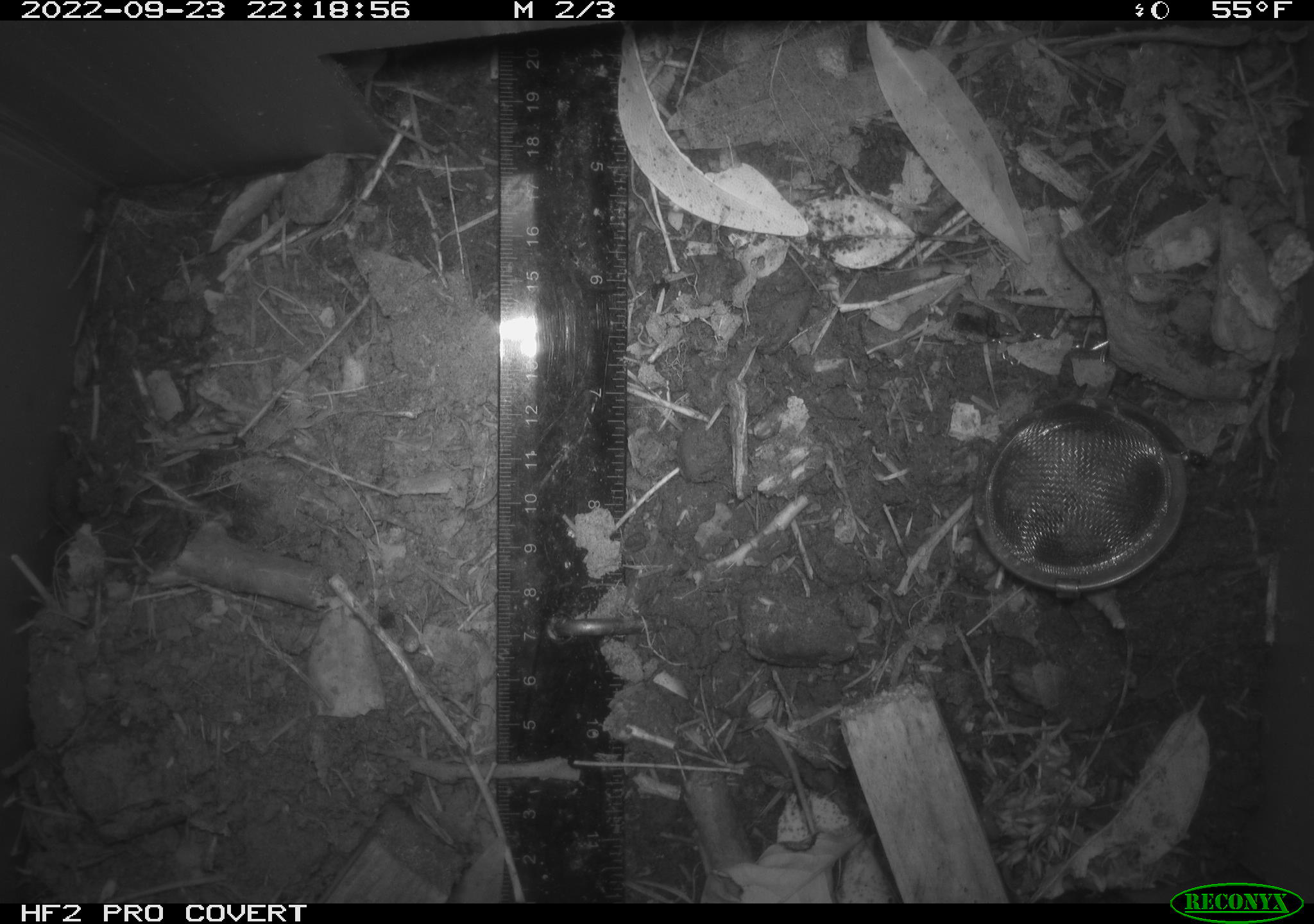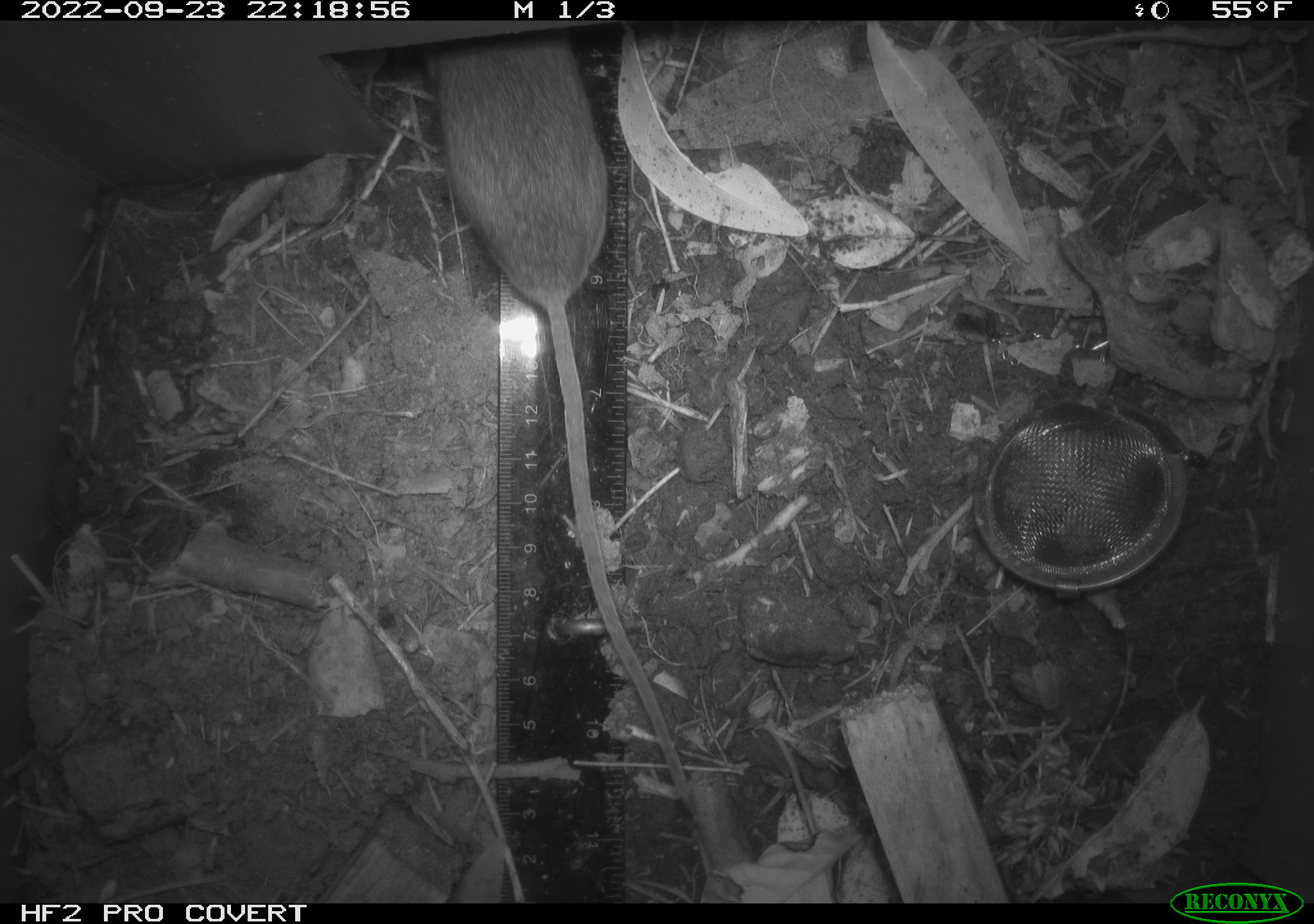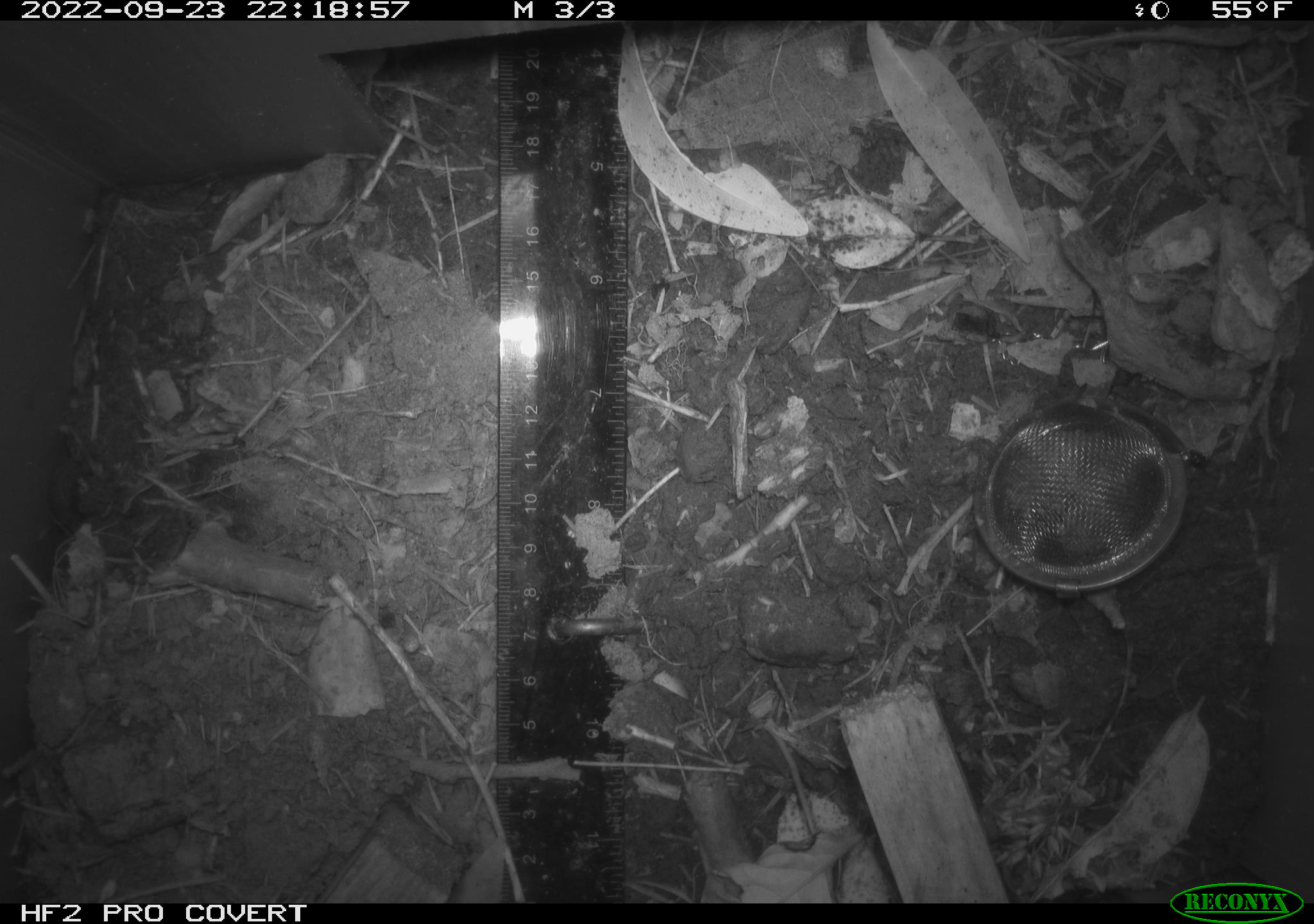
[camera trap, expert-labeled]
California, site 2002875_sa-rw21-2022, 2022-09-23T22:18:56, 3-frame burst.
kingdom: Animalia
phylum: Chordata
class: Mammalia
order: Rodentia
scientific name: Rodentia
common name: mouse species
Mouse species (Rodentia).